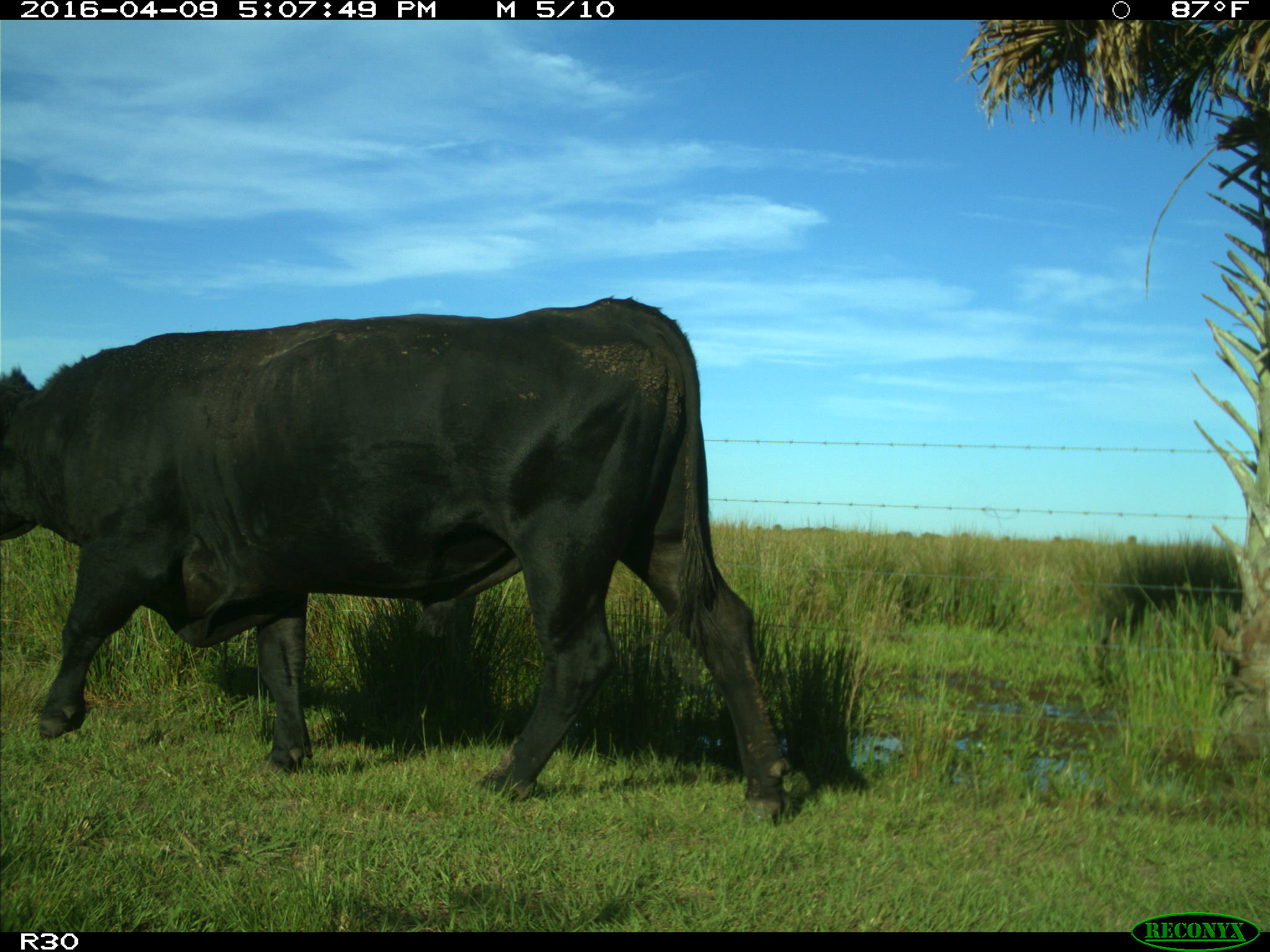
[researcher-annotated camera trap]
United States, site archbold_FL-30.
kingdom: Animalia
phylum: Chordata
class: Mammalia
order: Artiodactyla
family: Bovidae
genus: Bos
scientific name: Bos taurus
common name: domestic cow